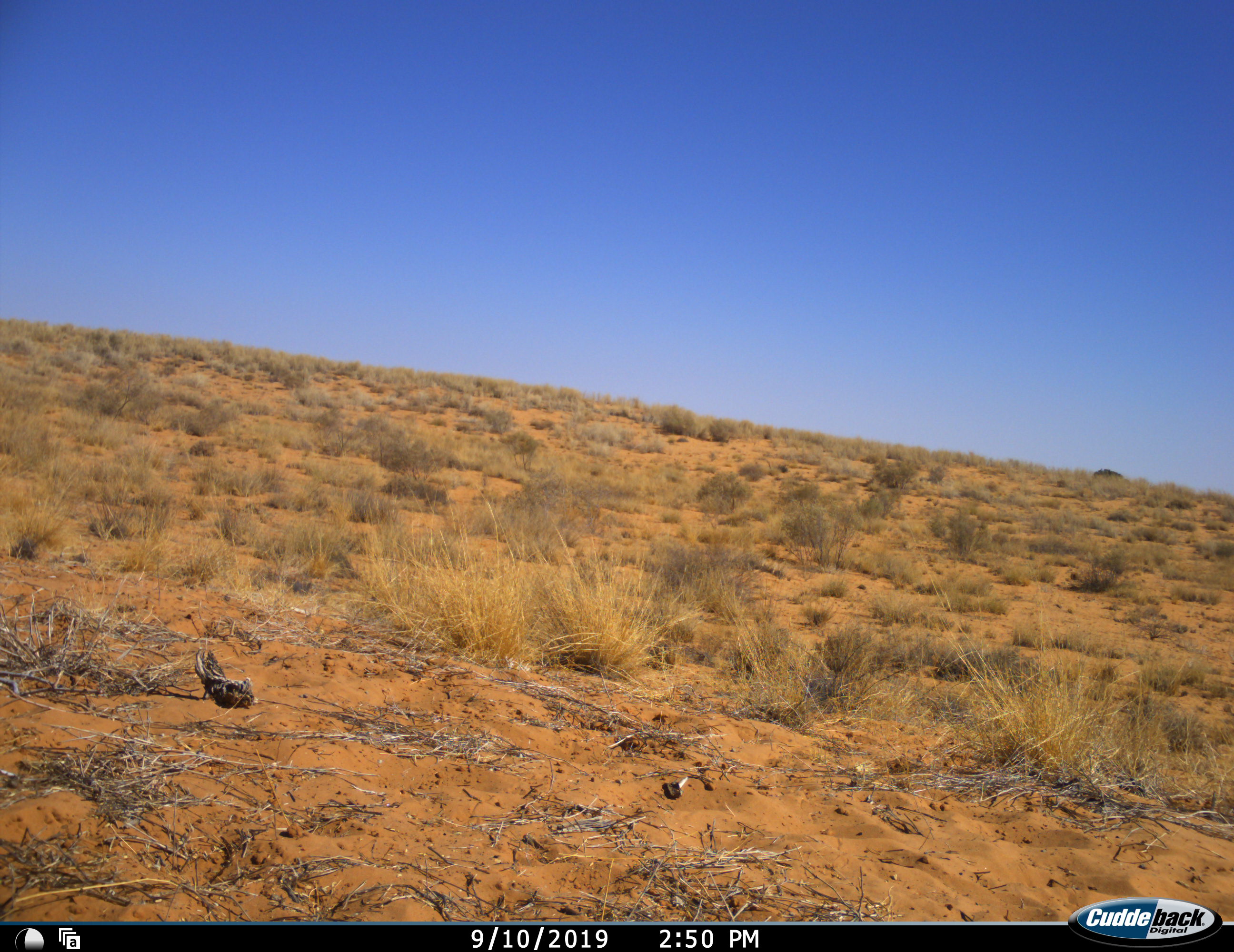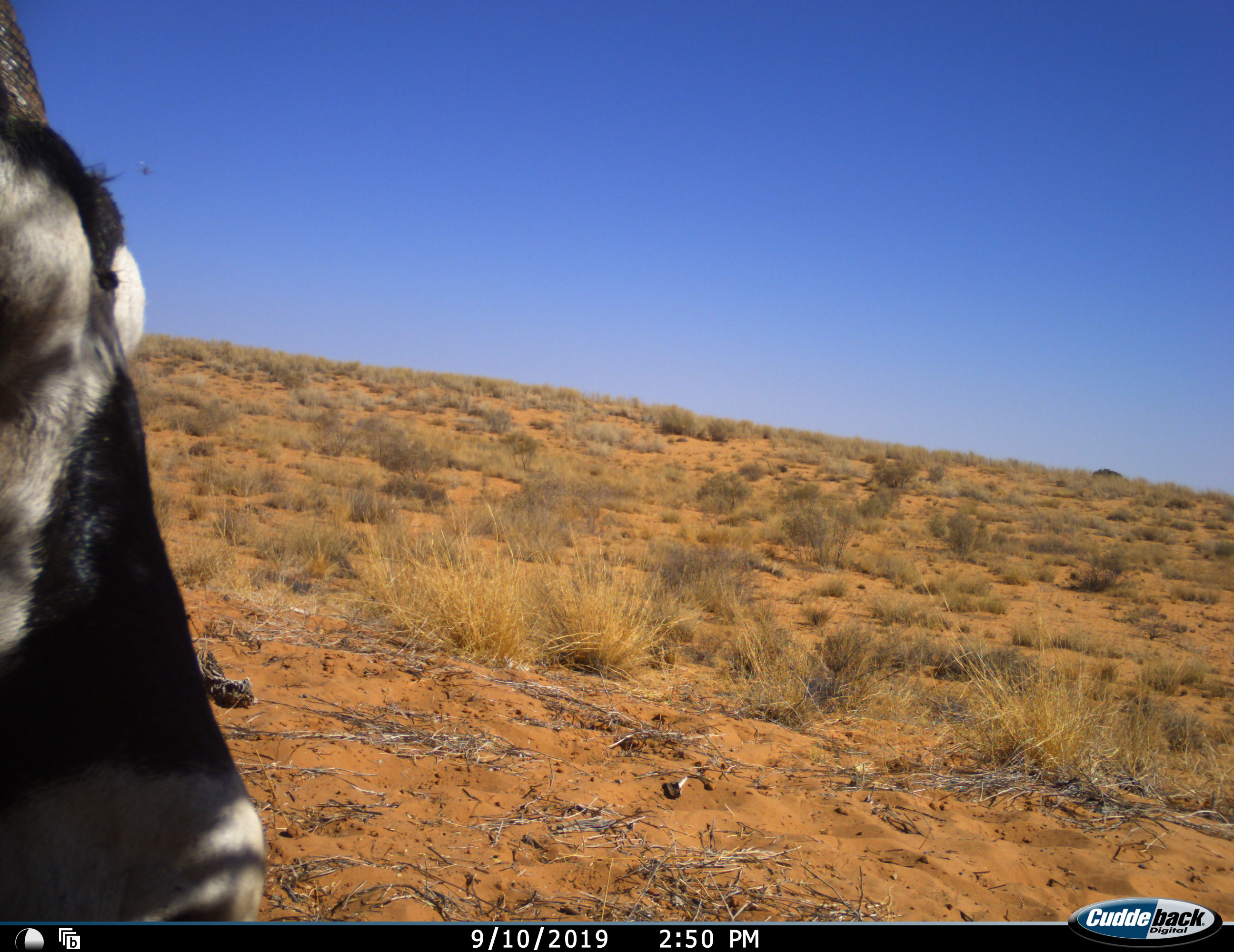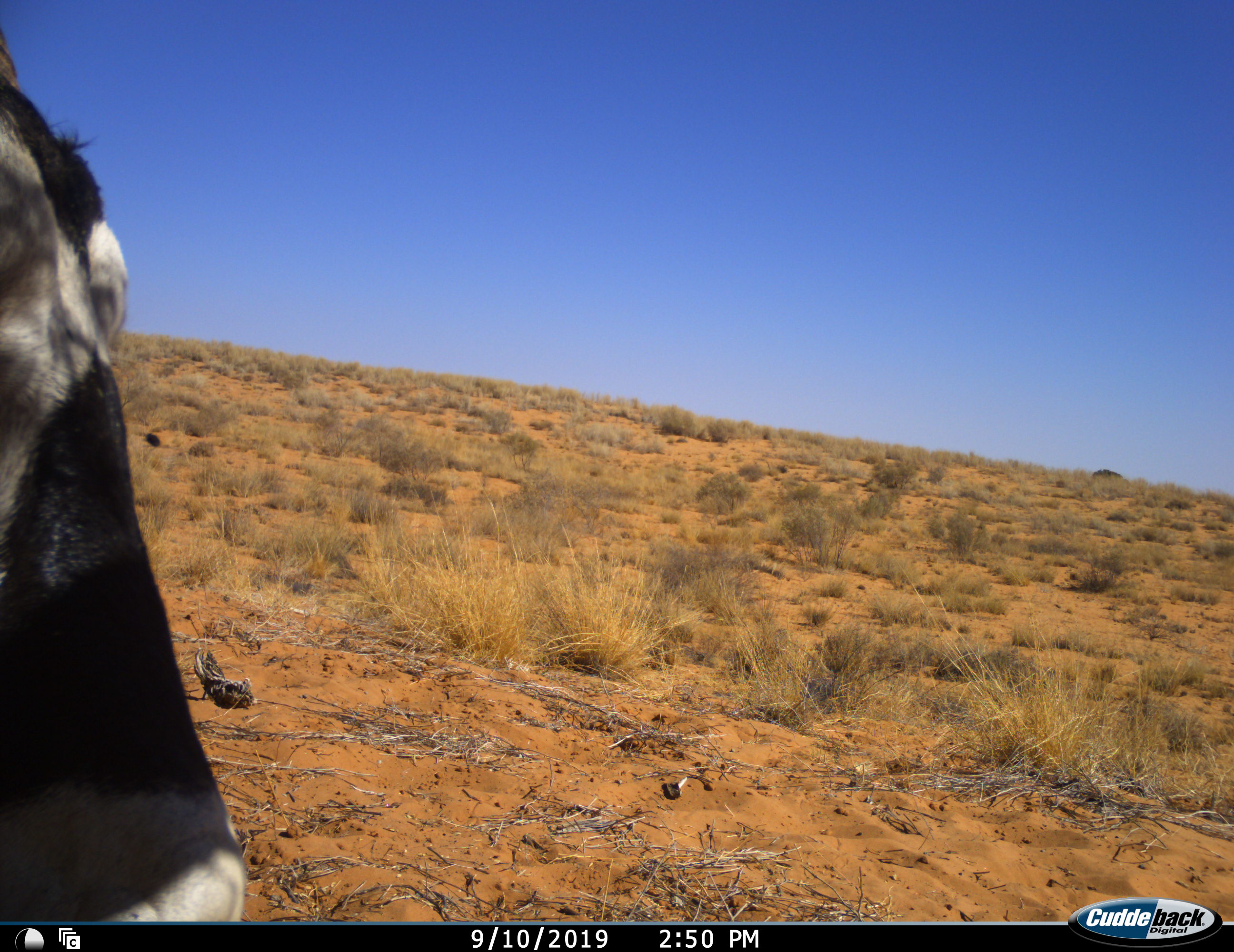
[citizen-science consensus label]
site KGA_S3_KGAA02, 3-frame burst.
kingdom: Animalia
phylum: Chordata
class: Mammalia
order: Artiodactyla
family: Bovidae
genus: Oryx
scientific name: Oryx gazella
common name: gemsbok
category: oryx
Oryx (gemsbok) (Oryx gazella), count 1. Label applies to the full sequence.